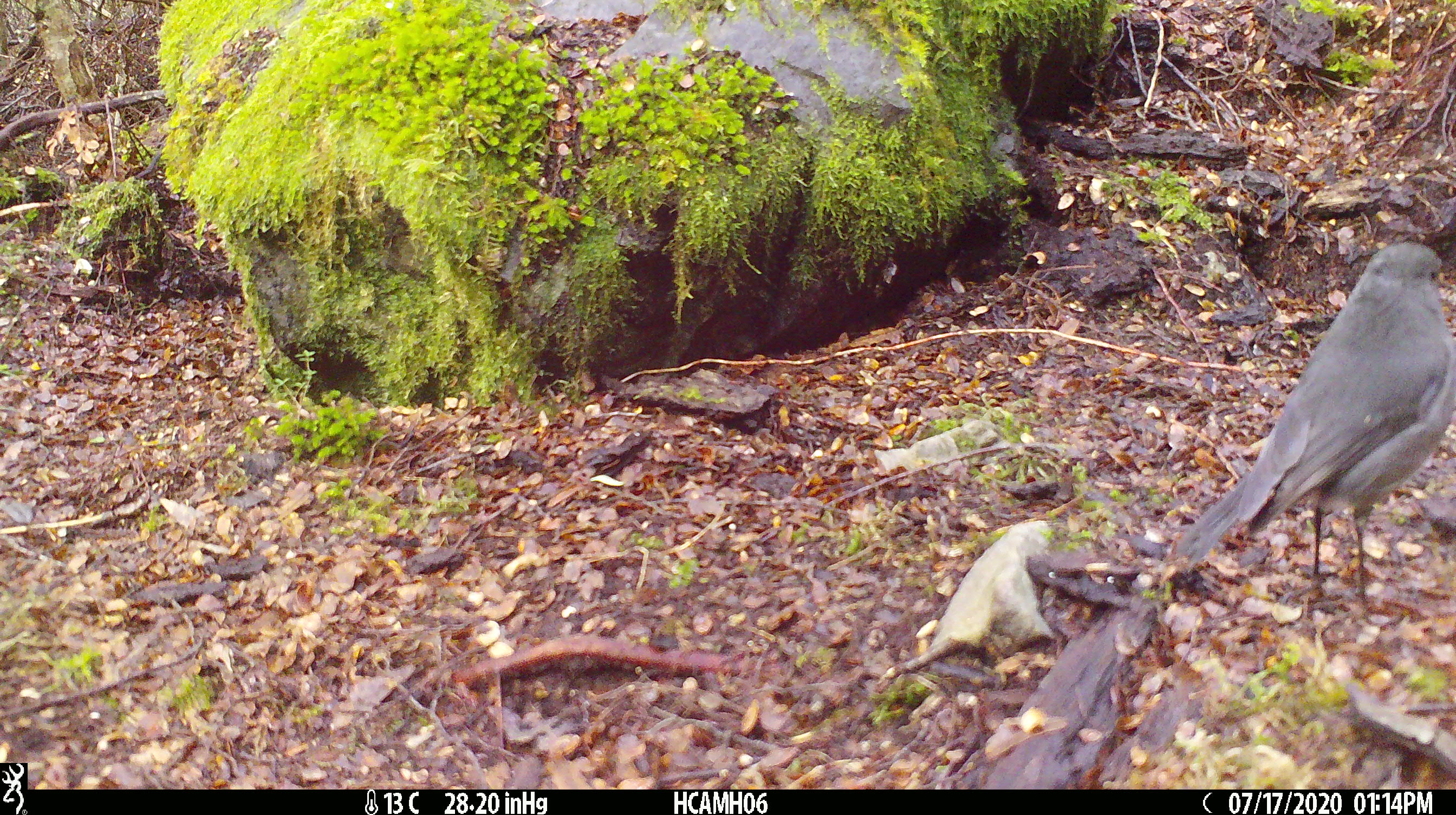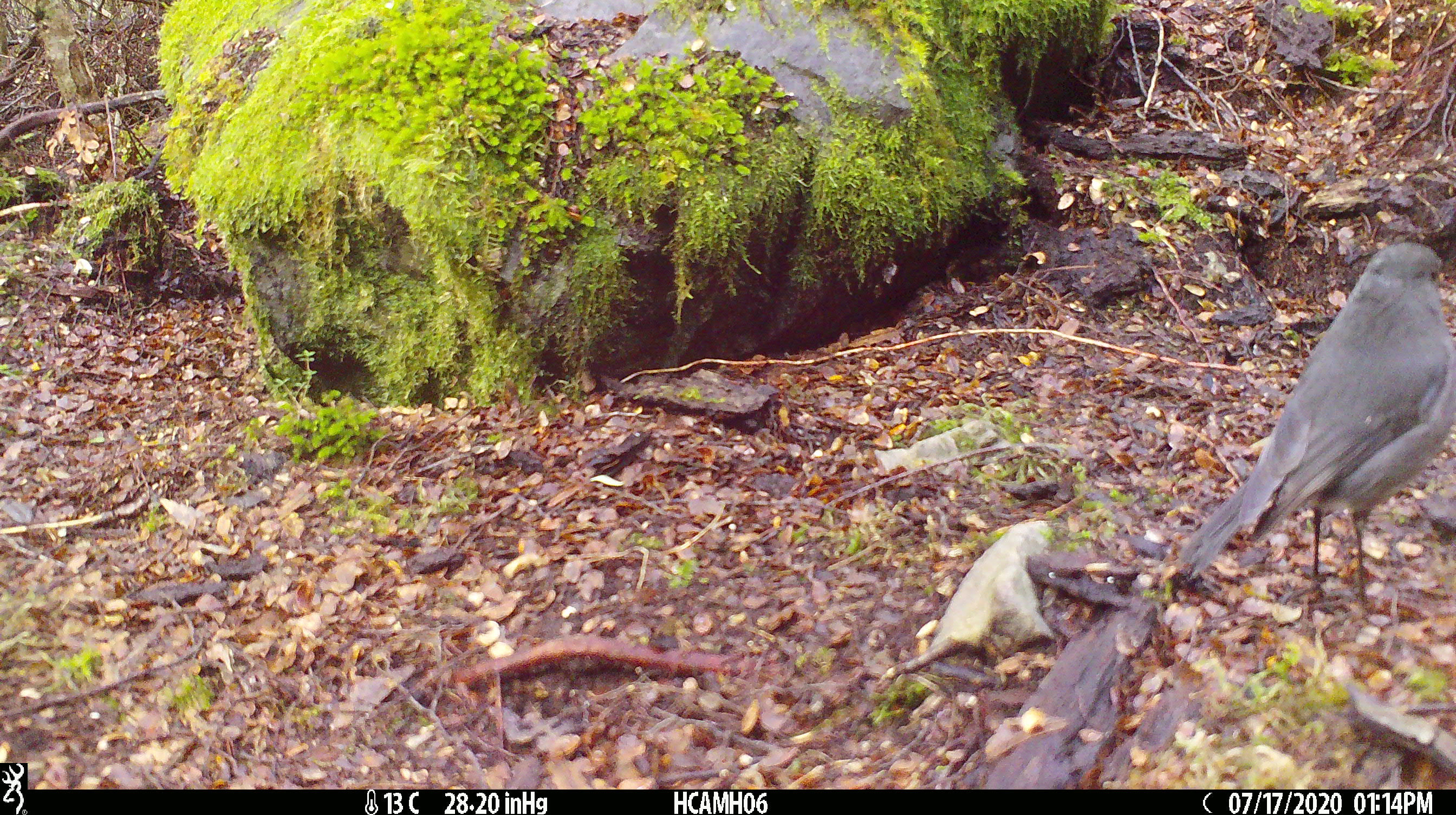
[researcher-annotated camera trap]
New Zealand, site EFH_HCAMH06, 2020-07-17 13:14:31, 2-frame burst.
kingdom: Animalia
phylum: Chordata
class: Aves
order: Passeriformes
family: Petroicidae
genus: Petroica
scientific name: Petroica australis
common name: new zealand robin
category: robin